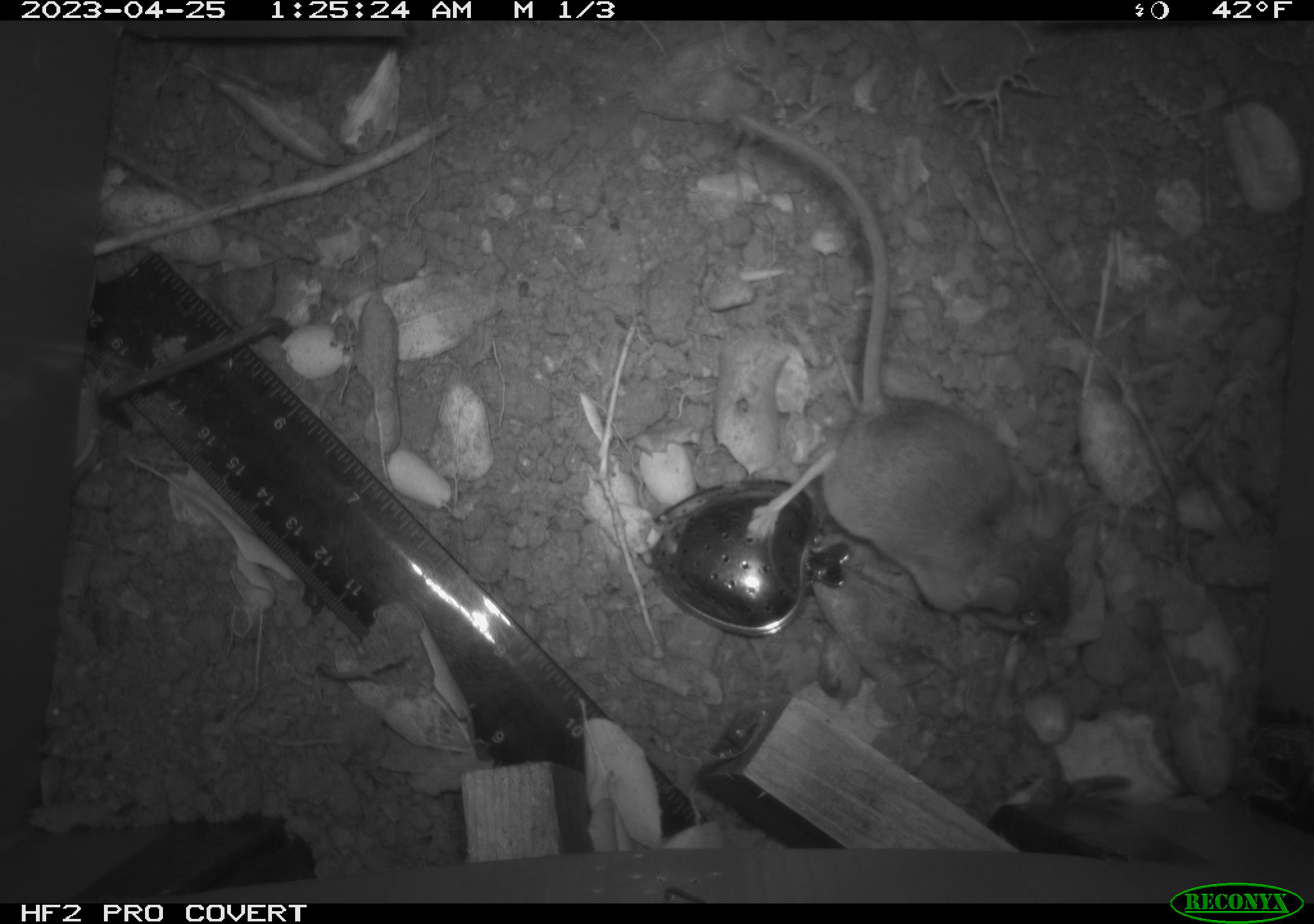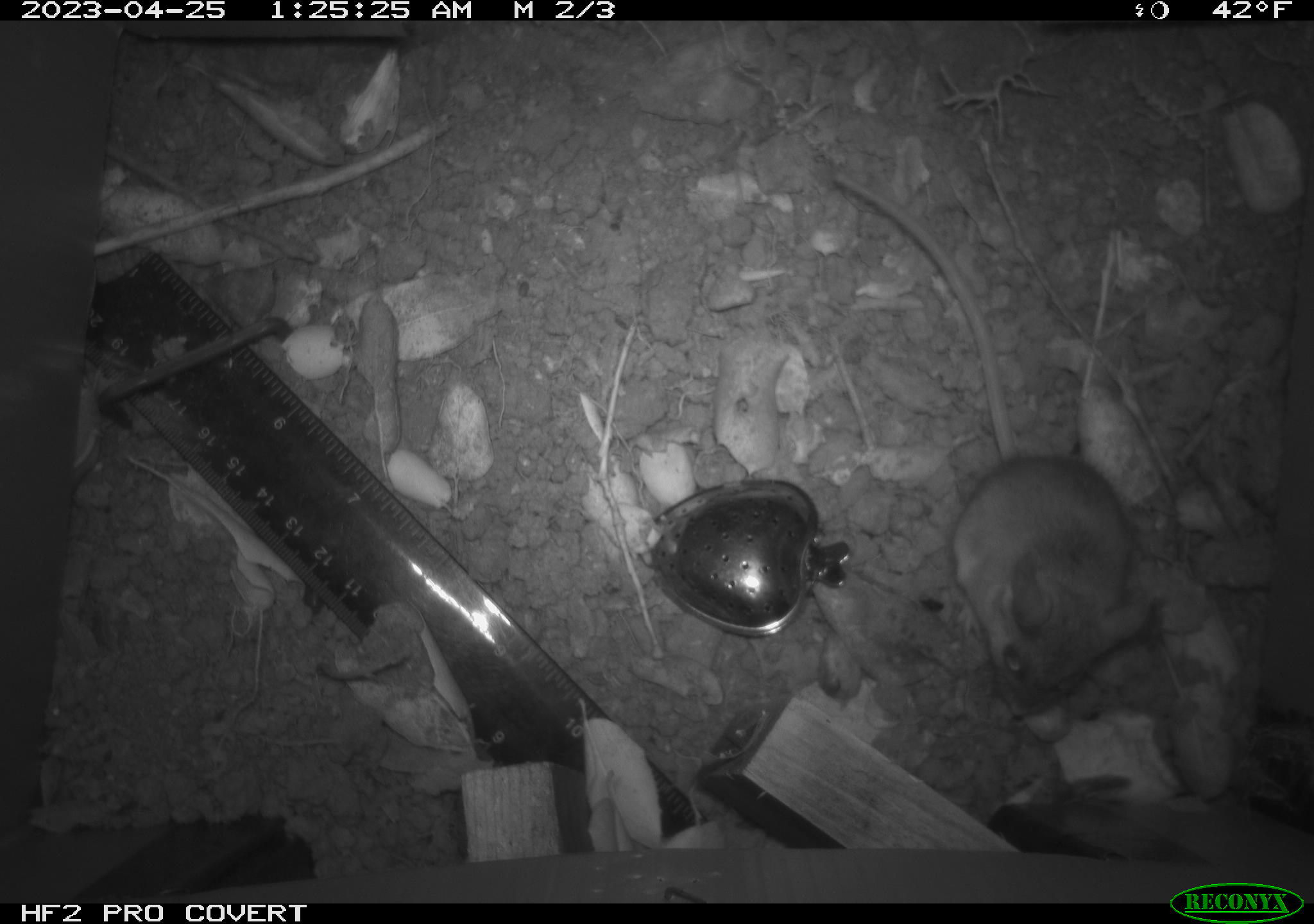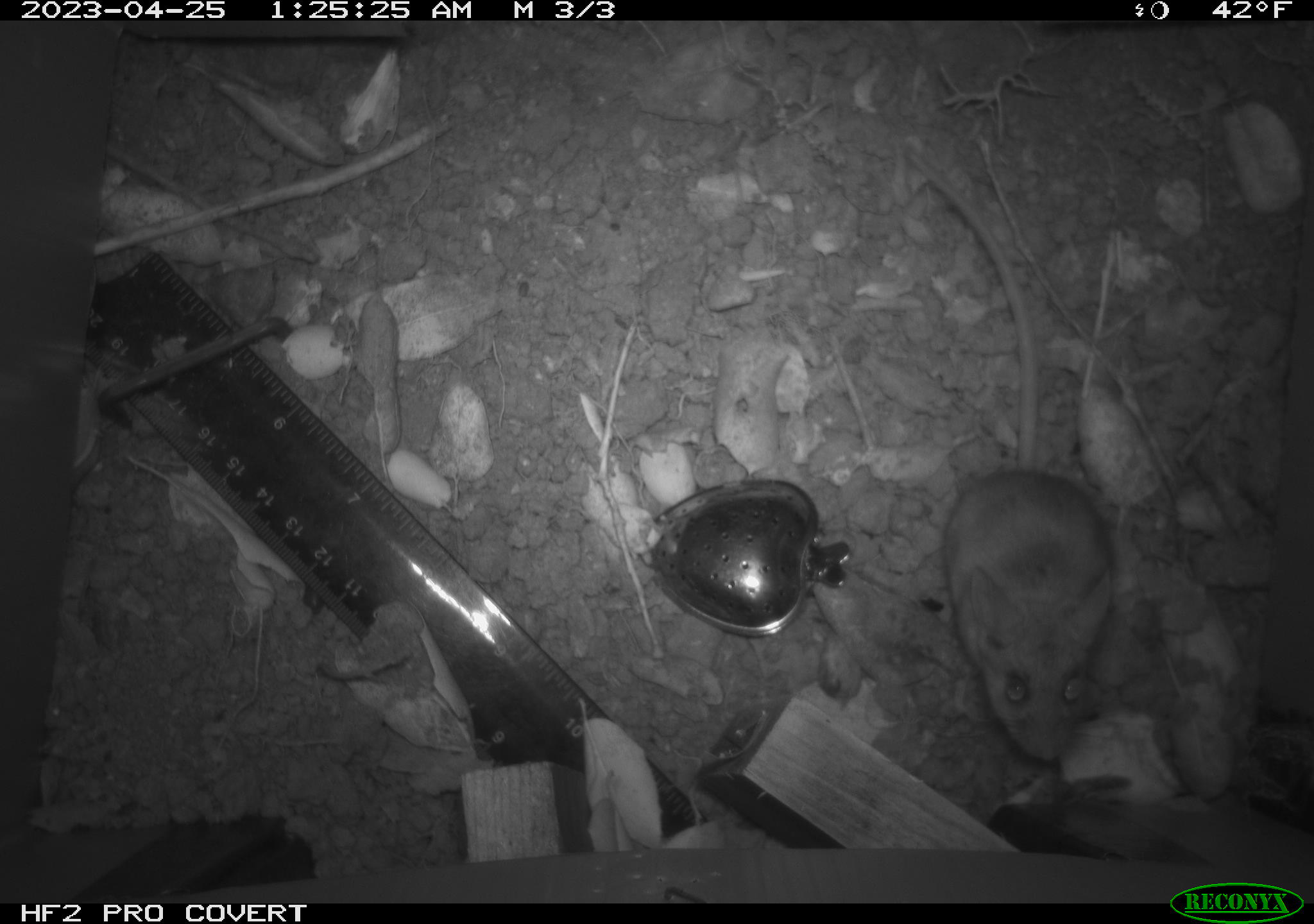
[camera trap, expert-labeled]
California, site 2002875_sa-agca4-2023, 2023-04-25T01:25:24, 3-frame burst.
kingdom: Animalia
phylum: Chordata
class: Mammalia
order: Rodentia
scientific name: Rodentia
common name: mouse species